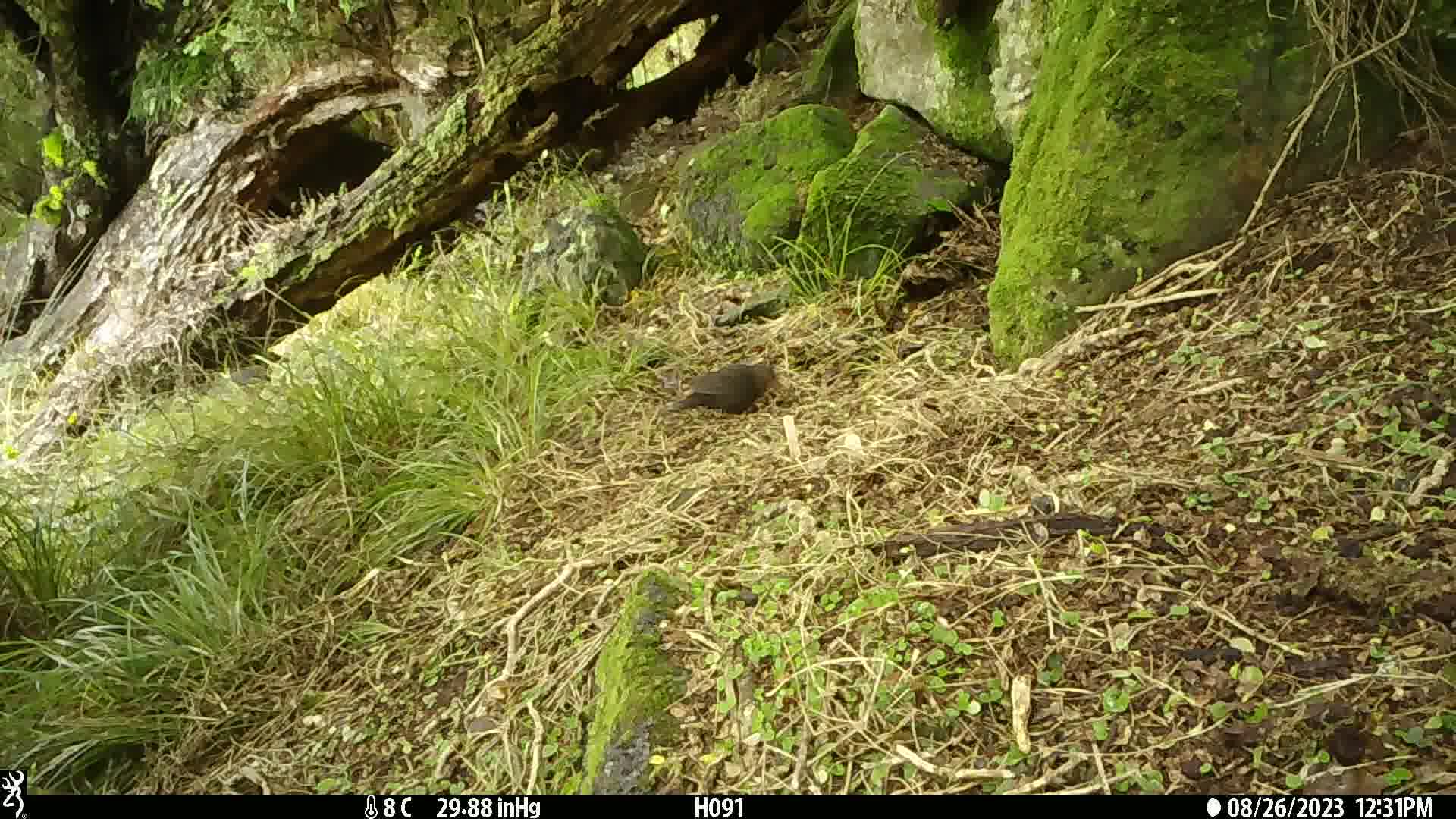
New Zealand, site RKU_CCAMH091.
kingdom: Animalia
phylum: Chordata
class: Aves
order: Passeriformes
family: Turdidae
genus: Turdus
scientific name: Turdus merula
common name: eurasian blackbird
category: blackbird